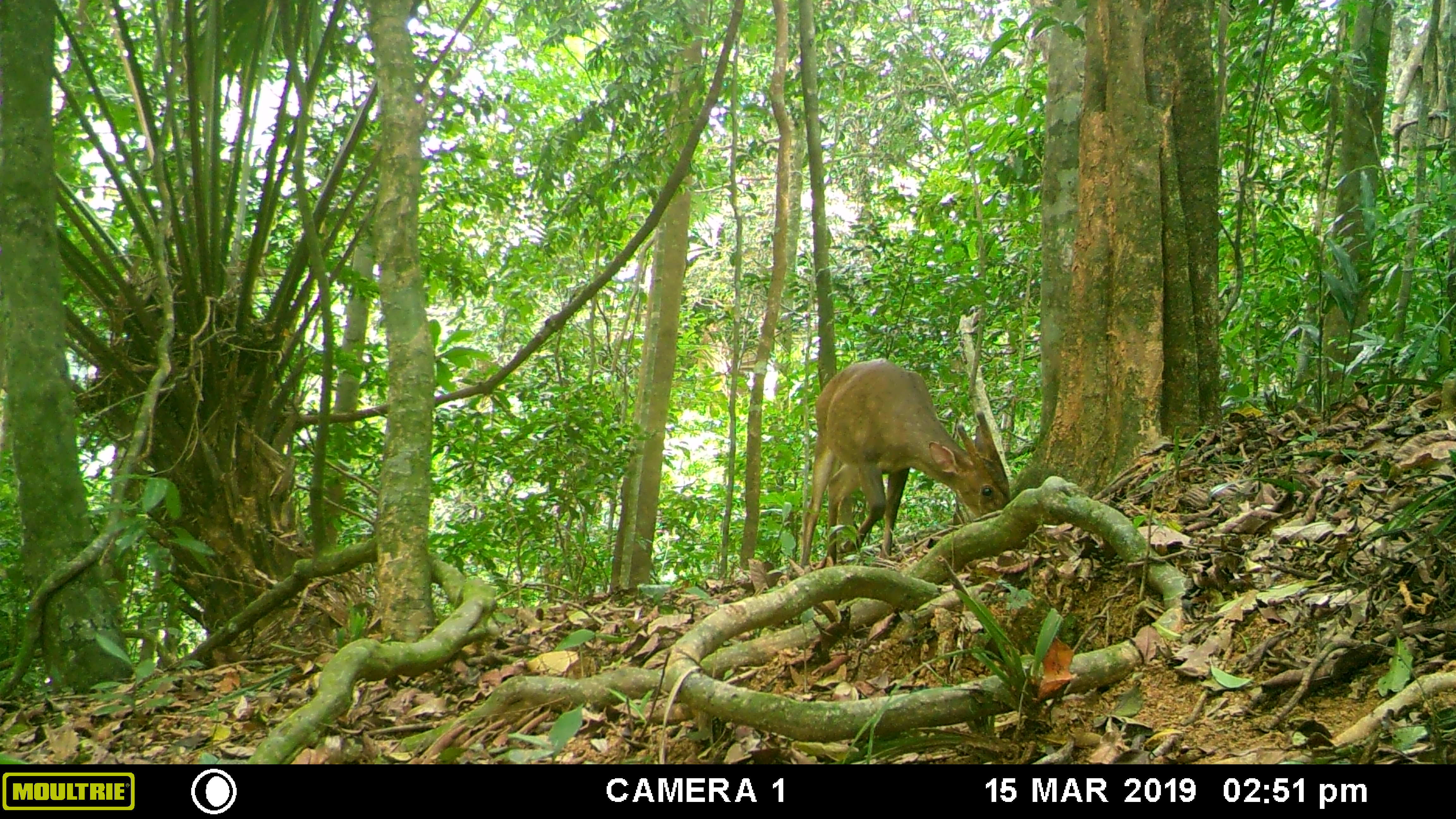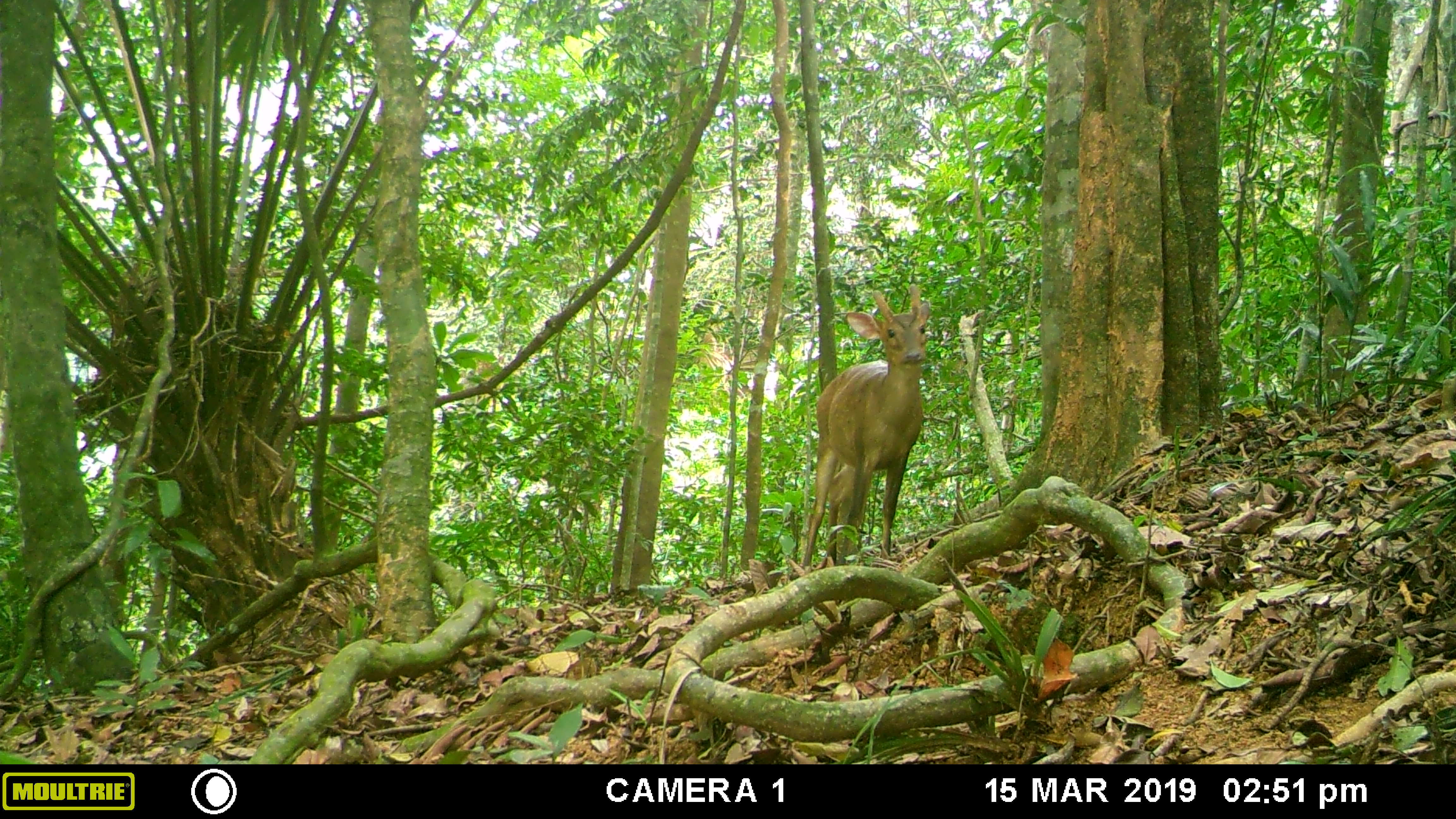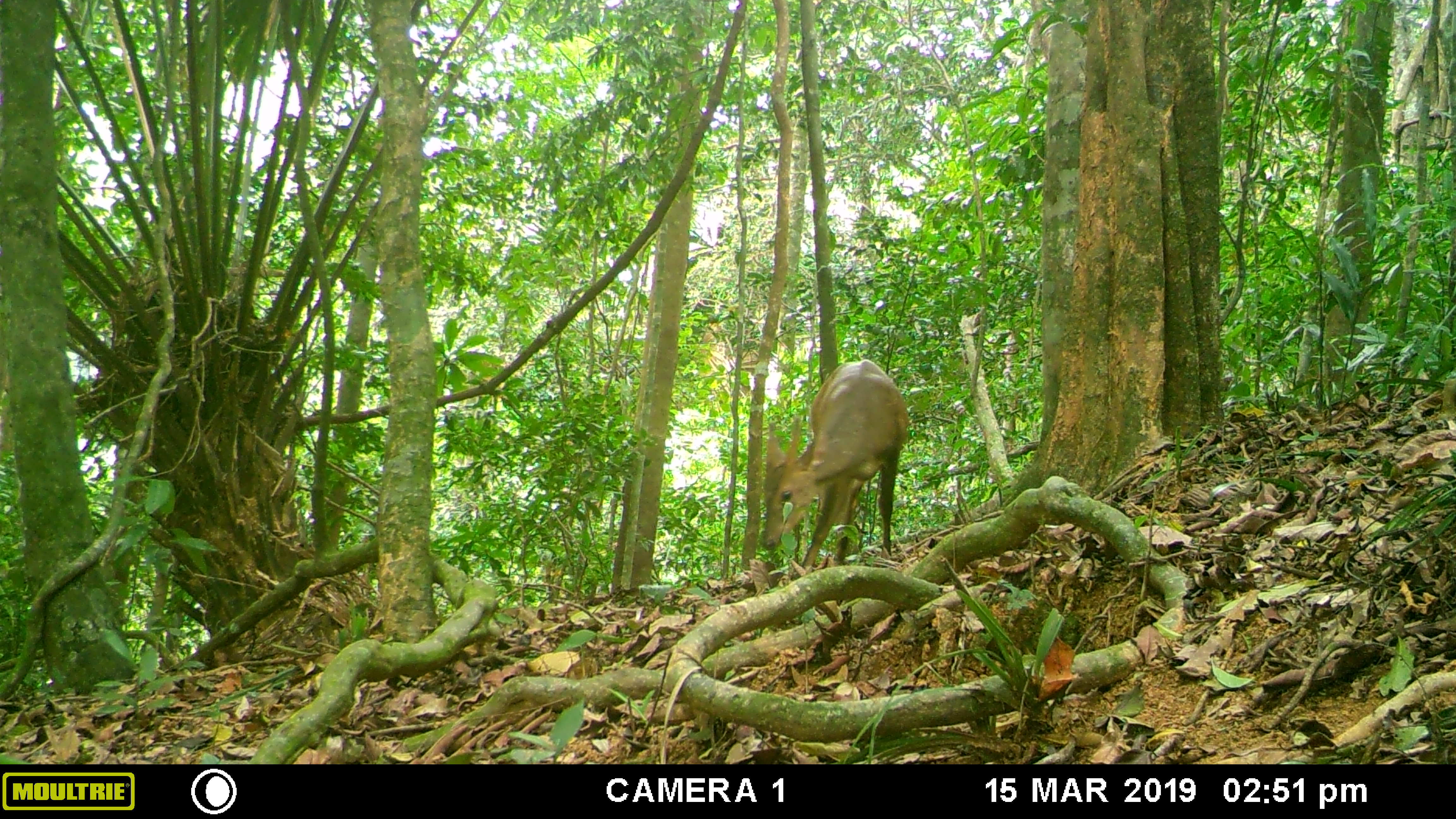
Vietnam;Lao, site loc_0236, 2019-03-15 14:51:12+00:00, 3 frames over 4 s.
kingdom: Animalia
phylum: Chordata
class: Mammalia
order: Artiodactyla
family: Cervidae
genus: Muntiacus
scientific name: Muntiacus vuquangensis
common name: large-antlered muntjac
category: large antlered muntjac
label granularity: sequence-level